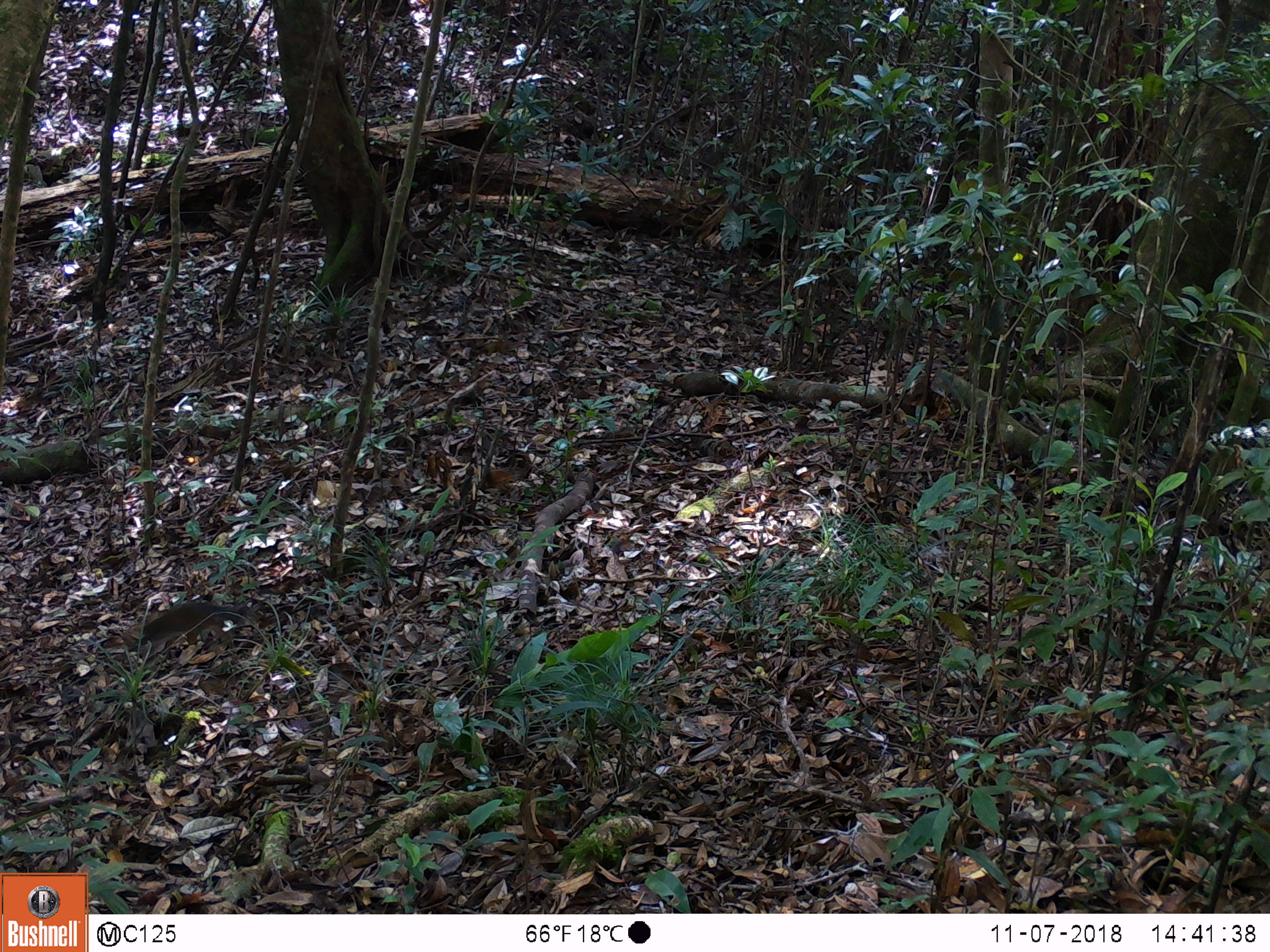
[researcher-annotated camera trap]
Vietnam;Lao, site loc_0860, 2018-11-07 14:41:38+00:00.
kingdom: Animalia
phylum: Chordata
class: Mammalia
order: Rodentia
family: Sciuridae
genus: Dremomys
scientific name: Dremomys rufigenis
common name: red-cheeked squirrel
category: red cheeked squirrel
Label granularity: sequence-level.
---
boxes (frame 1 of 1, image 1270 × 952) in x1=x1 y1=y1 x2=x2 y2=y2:
red cheeked squirrel: x1=136 y1=602 x2=247 y2=643